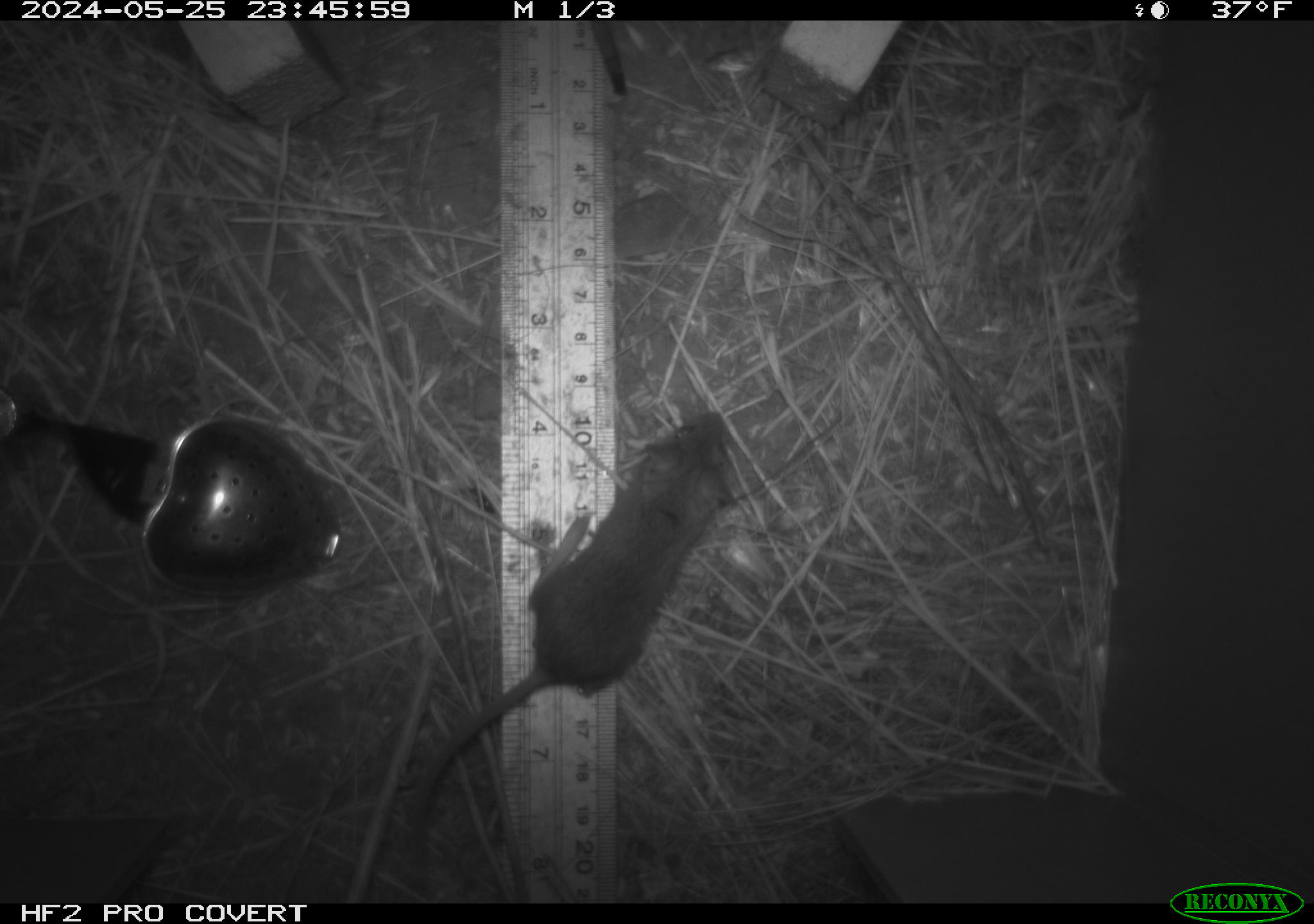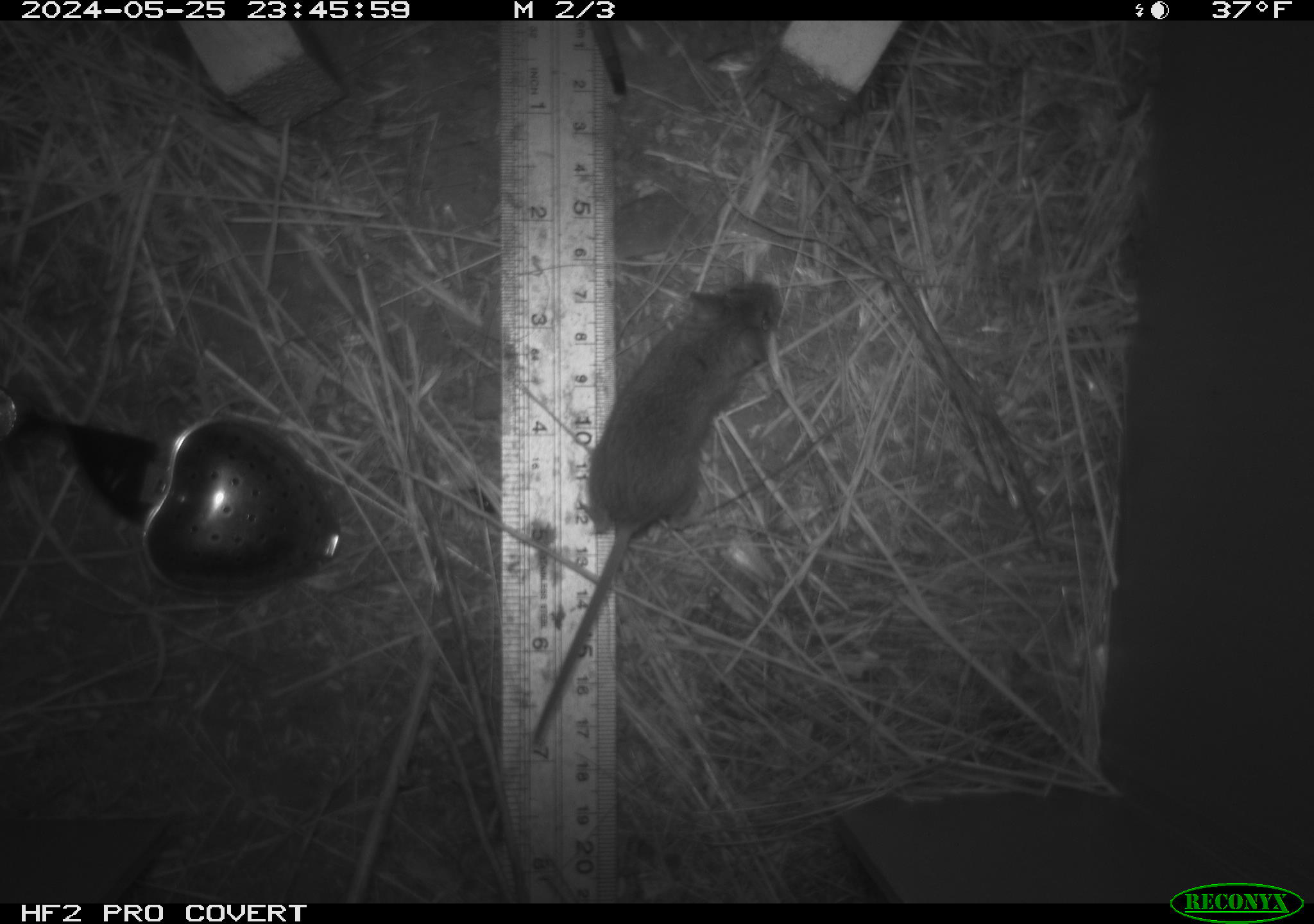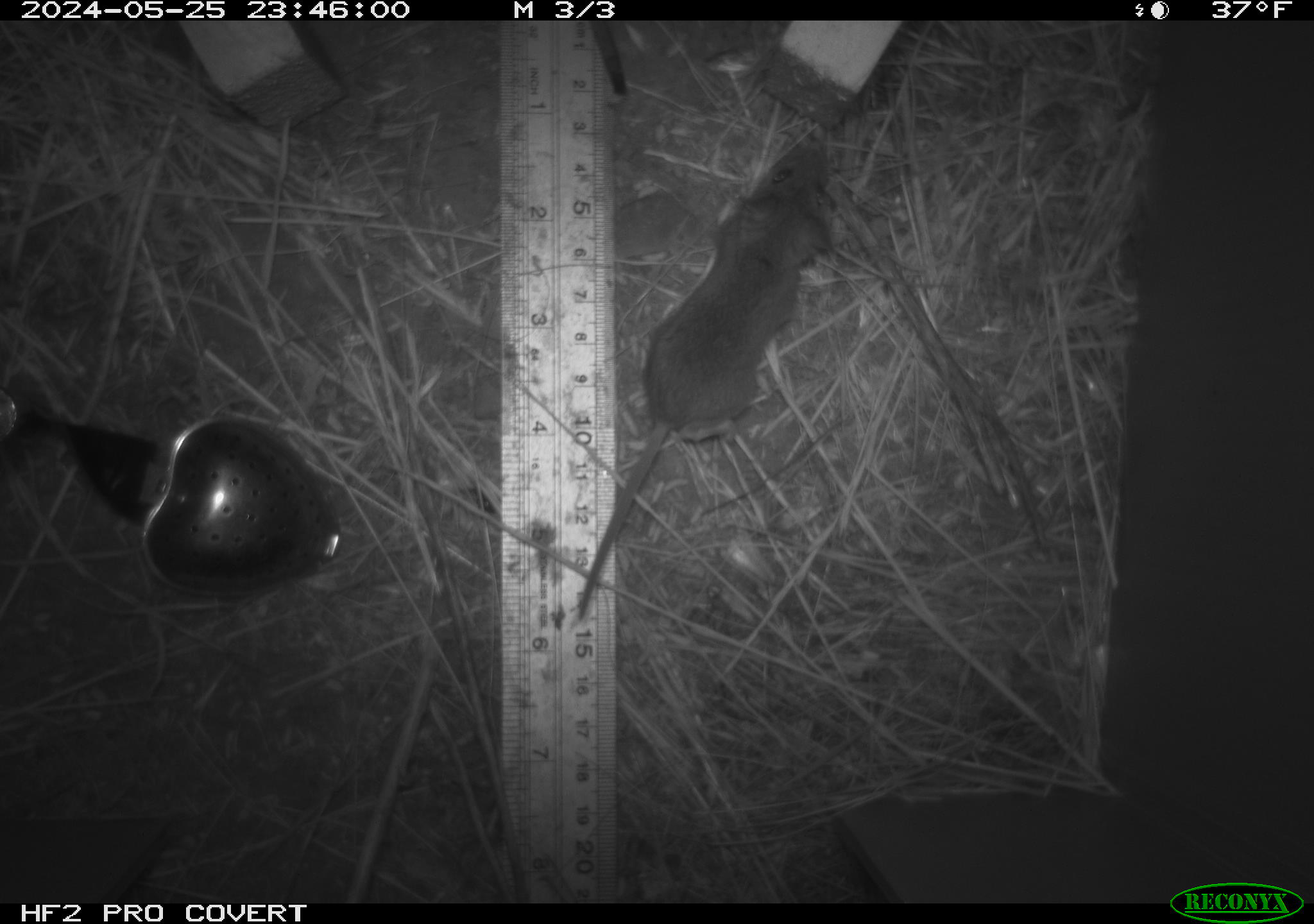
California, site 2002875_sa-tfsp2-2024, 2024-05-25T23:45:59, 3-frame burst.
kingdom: Animalia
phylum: Chordata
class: Mammalia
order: Rodentia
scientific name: Rodentia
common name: mouse species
Mouse species (Rodentia).